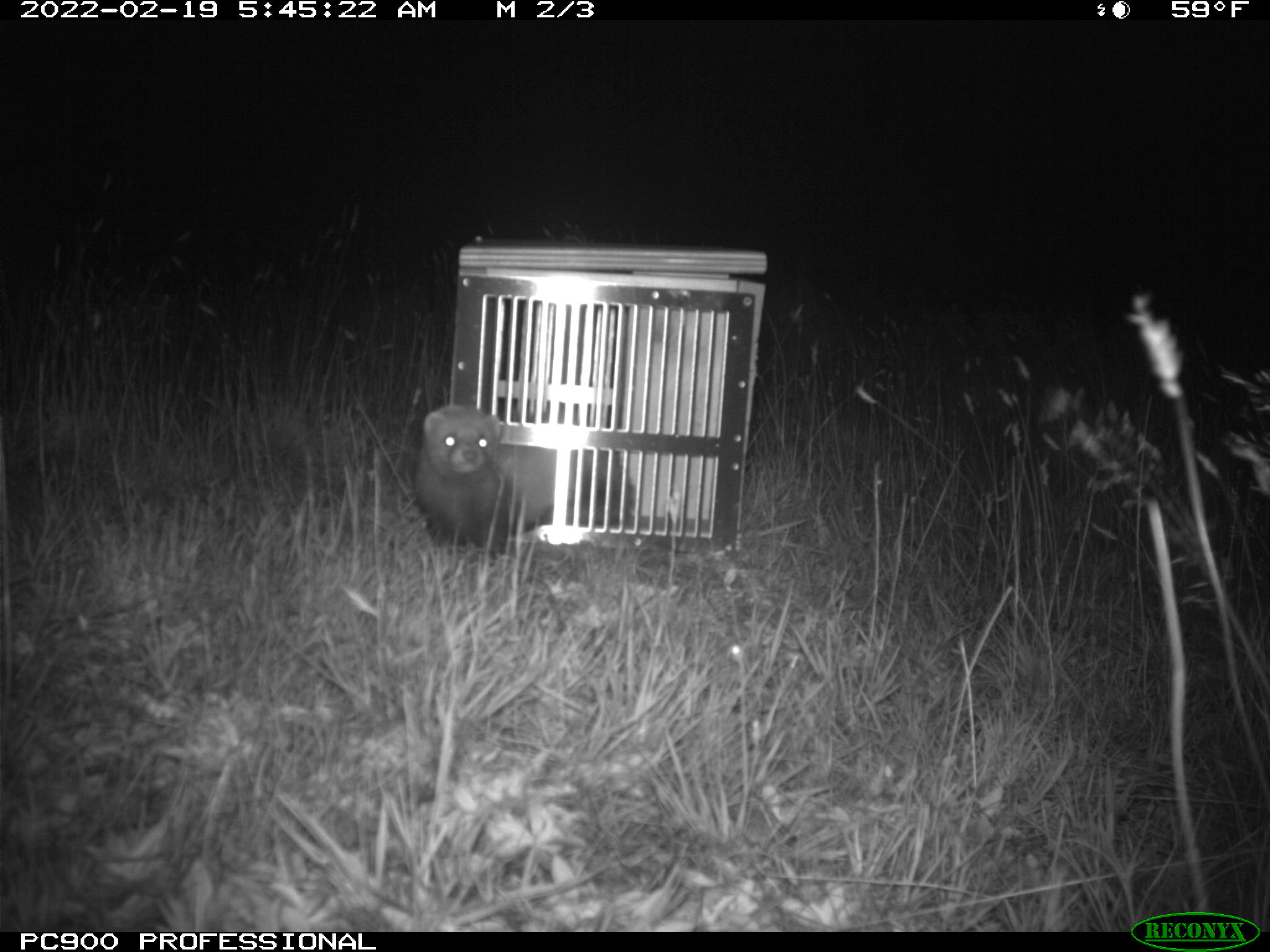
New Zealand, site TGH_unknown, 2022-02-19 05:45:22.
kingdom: Animalia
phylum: Chordata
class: Mammalia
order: Carnivora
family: Mustelidae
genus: Mustela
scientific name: Mustela furo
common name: ferret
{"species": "ferret (Mustela furo)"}